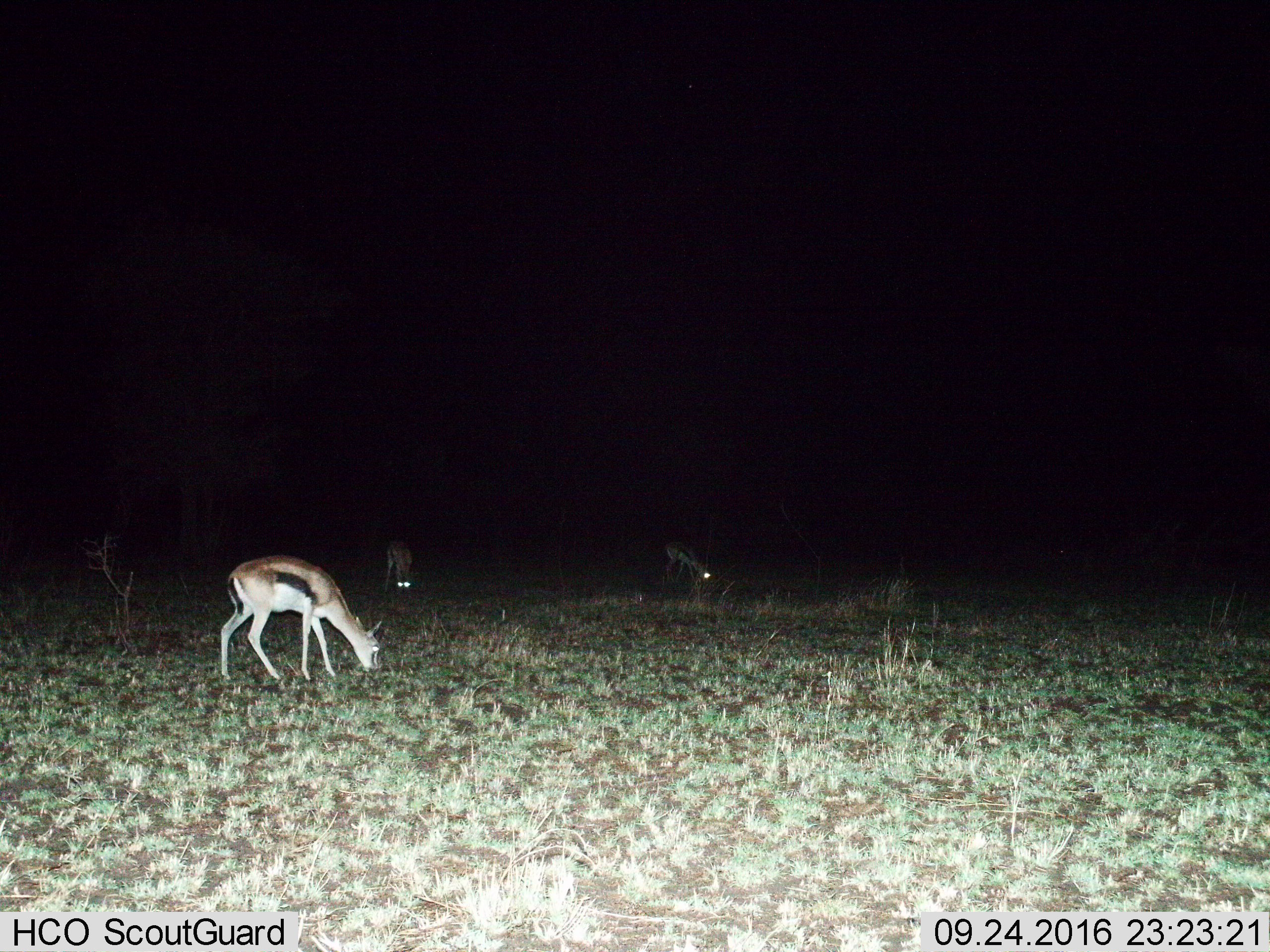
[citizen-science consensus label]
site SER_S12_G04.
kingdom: Animalia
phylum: Chordata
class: Mammalia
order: Artiodactyla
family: Bovidae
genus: Eudorcas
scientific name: Eudorcas thomsonii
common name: thomson's gazelle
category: gazellethomsons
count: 3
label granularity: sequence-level